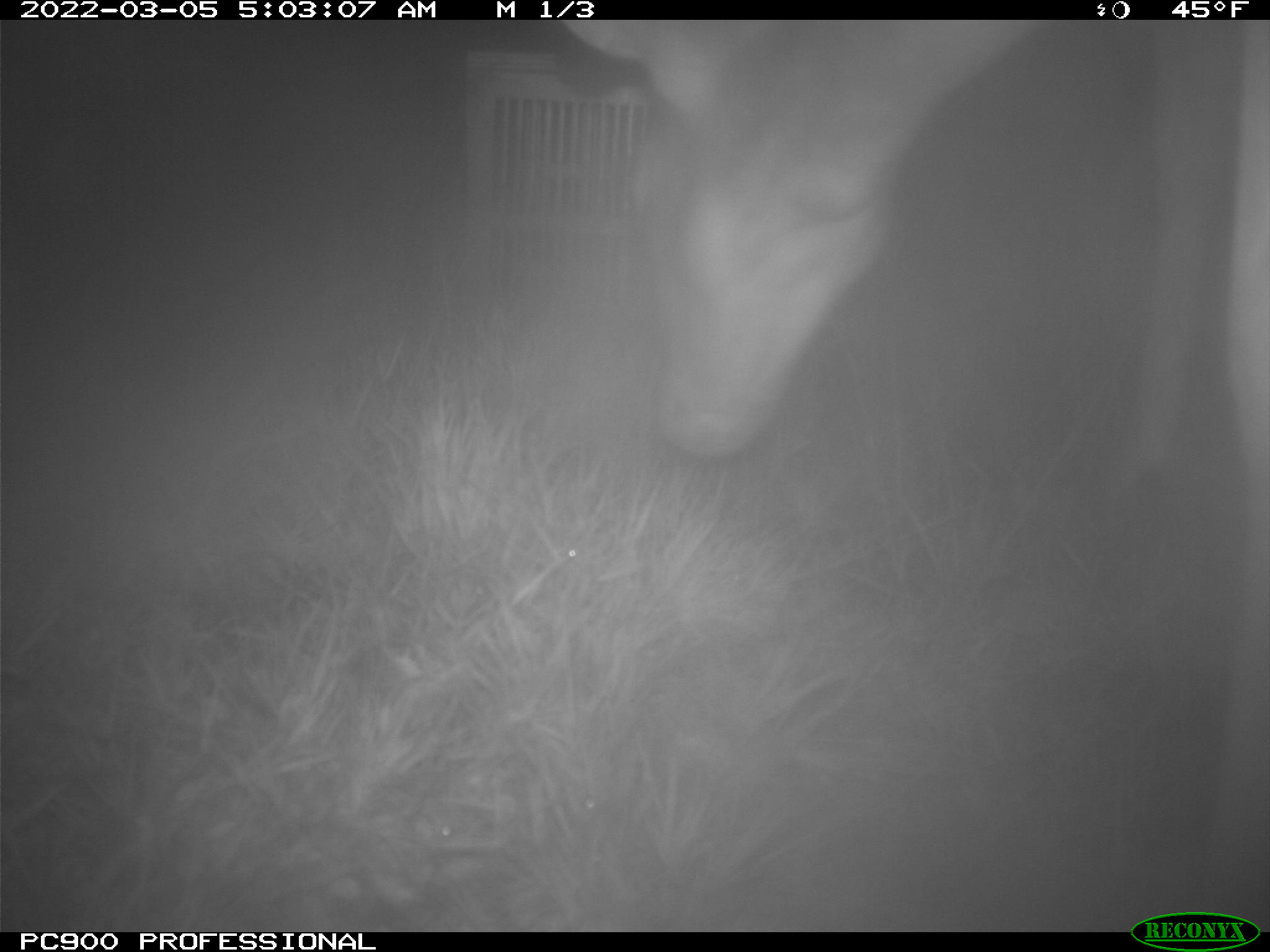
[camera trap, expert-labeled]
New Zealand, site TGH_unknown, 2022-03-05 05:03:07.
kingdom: Animalia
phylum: Chordata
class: Mammalia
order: Artiodactyla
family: Cervidae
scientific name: Cervidae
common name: deer